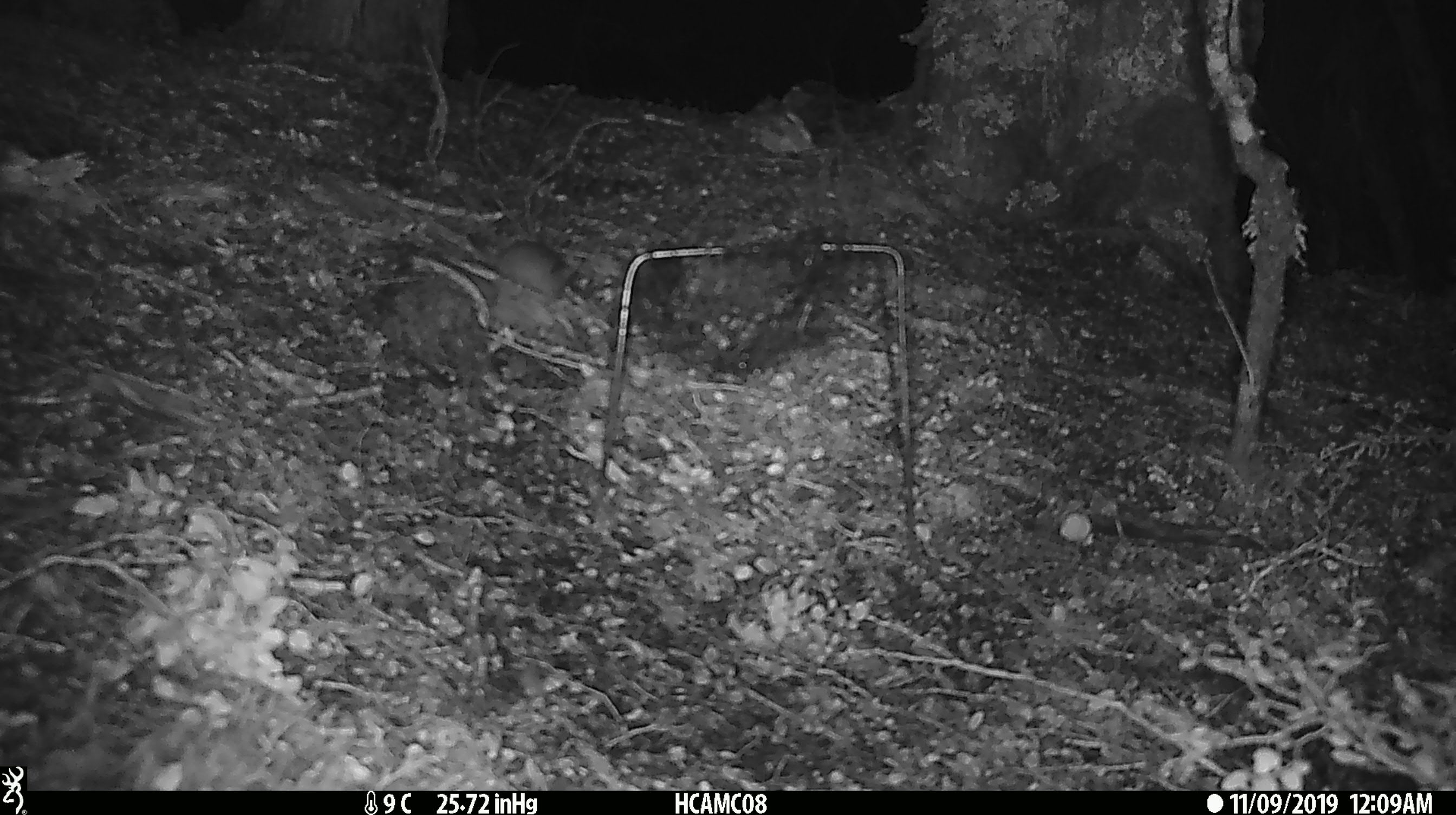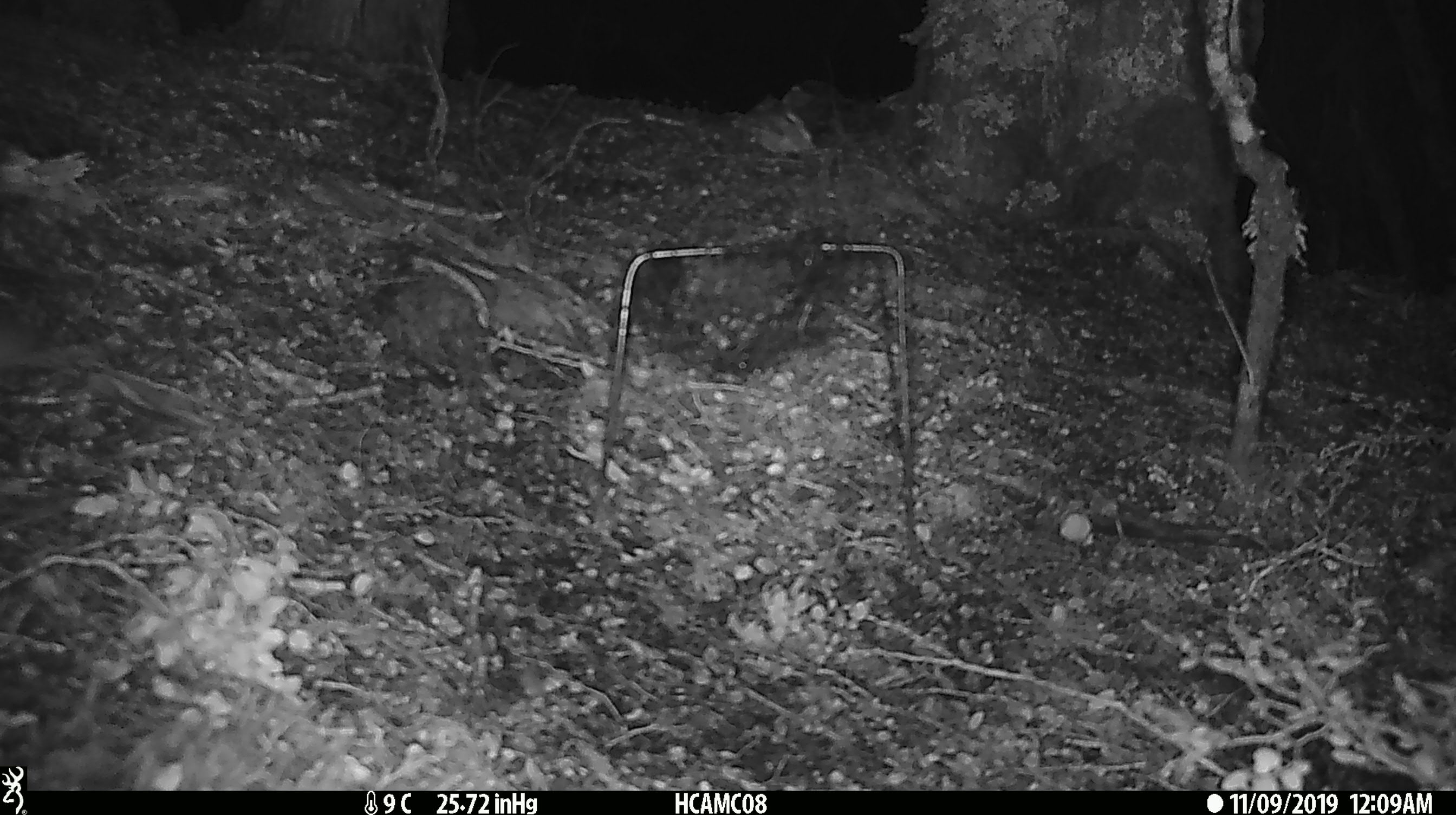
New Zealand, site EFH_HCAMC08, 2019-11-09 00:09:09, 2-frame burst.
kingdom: Animalia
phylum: Chordata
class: Mammalia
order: Rodentia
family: Muridae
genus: Mus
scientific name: Mus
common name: mouse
Mouse (Mus).